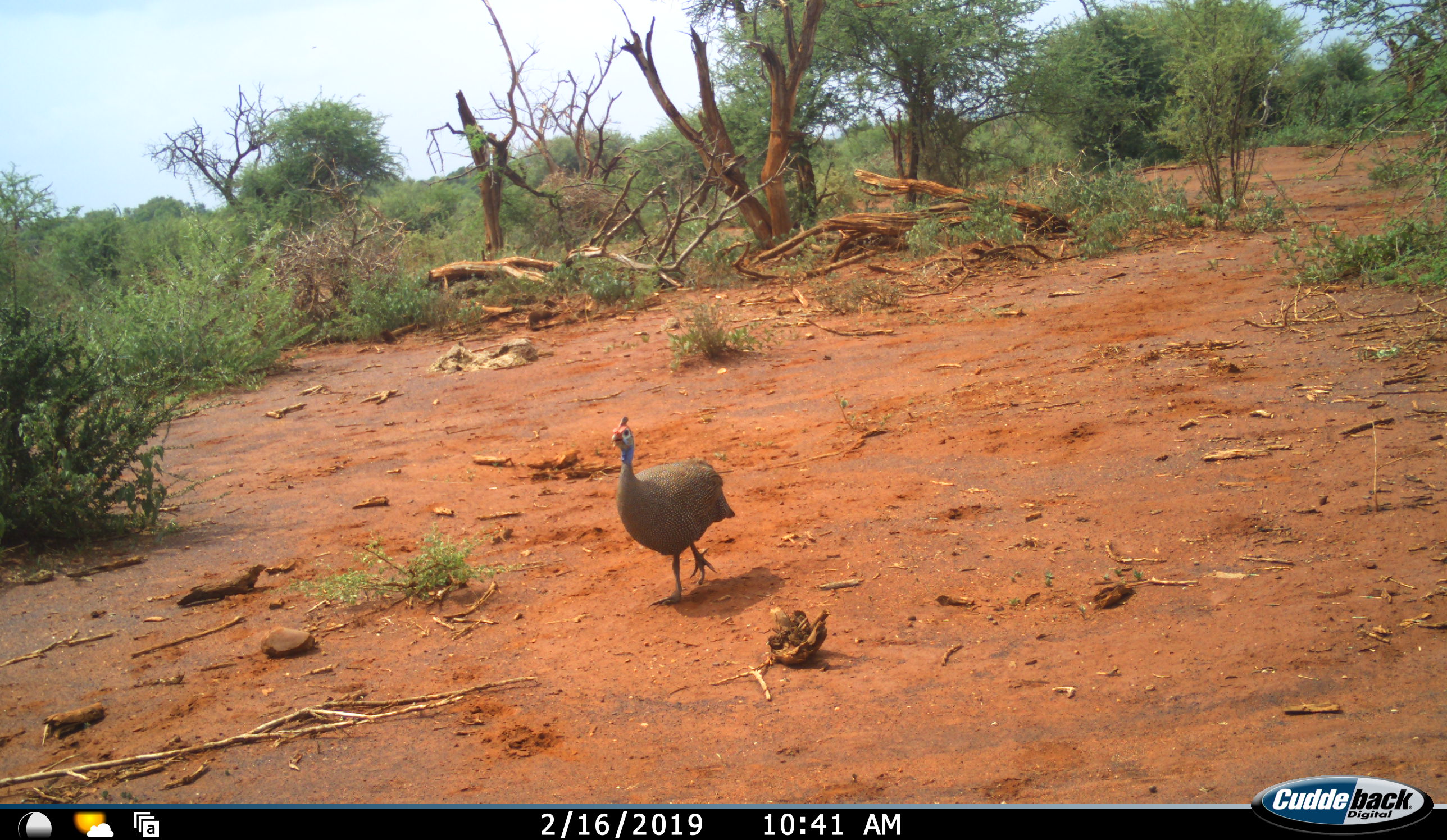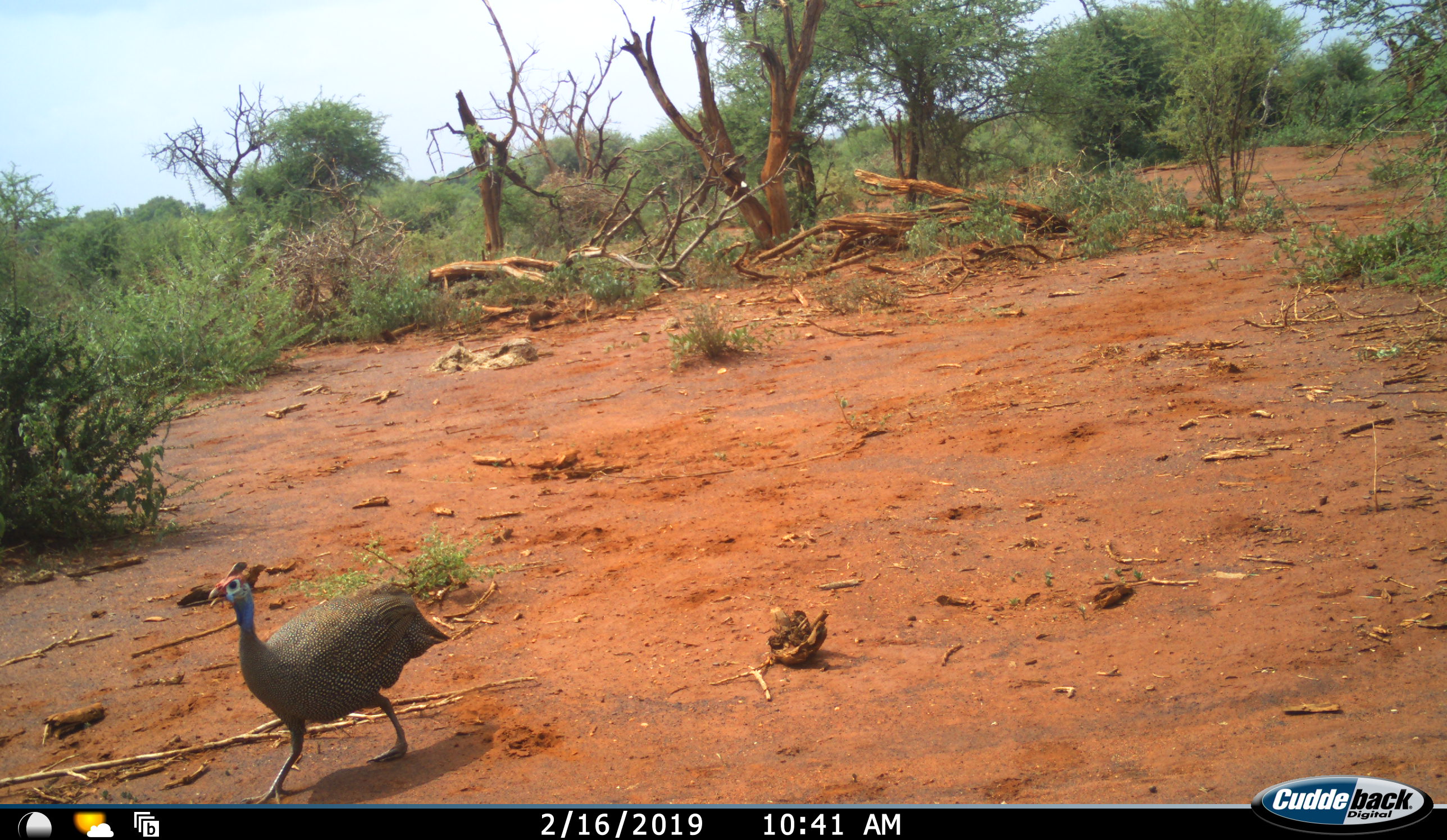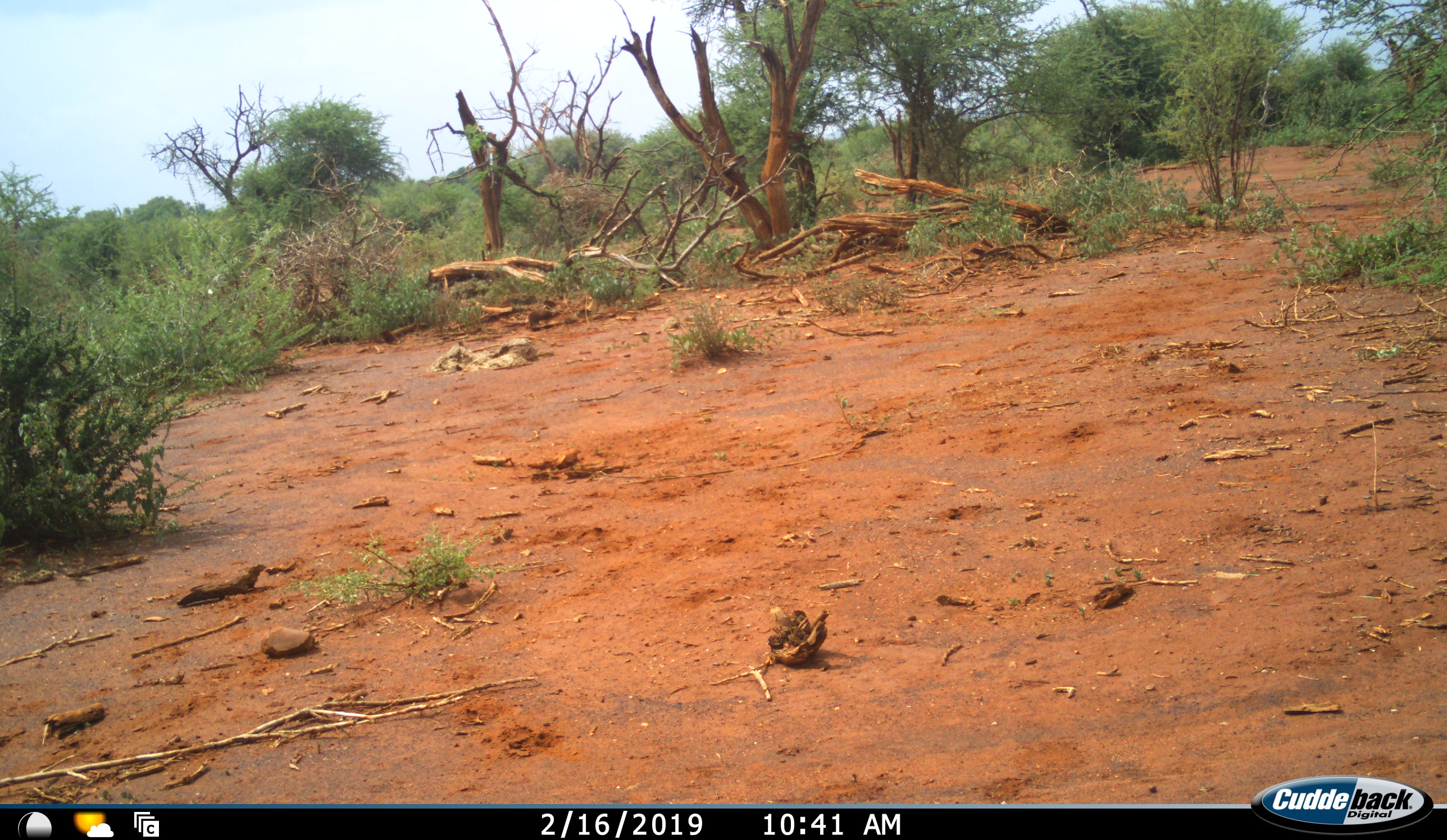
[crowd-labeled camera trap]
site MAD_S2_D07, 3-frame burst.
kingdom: Animalia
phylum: Chordata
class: Aves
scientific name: Aves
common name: bird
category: birdother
Birdother (bird) (Aves), count 1. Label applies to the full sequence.